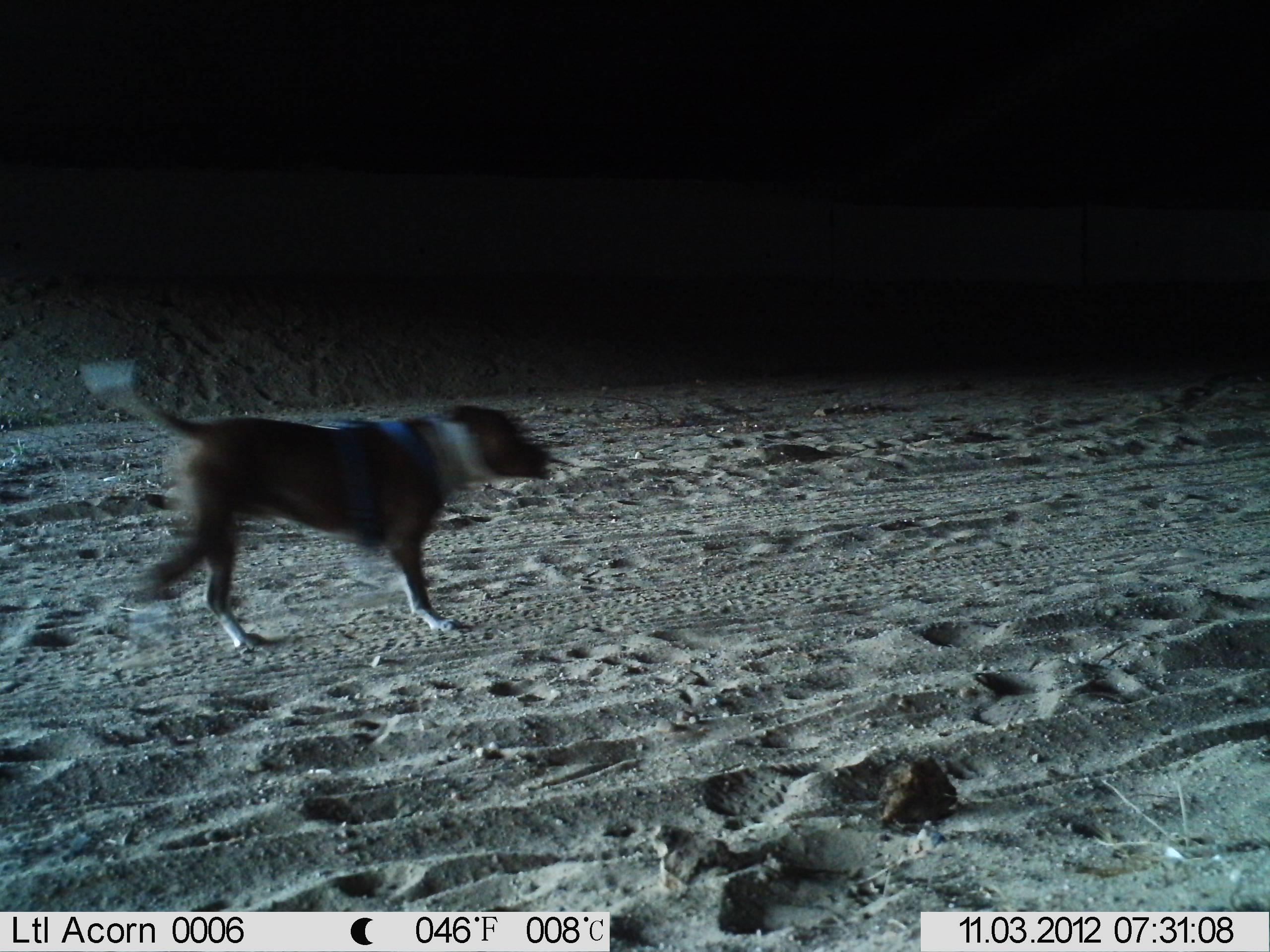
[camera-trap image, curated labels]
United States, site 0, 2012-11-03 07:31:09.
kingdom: Animalia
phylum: Chordata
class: Mammalia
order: Carnivora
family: Canidae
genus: Canis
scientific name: Canis familiaris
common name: domestic dog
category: dog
Dog (domestic dog) (Canis familiaris).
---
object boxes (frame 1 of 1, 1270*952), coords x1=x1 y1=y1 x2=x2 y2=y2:
dog: x1=102 y1=351 x2=572 y2=673